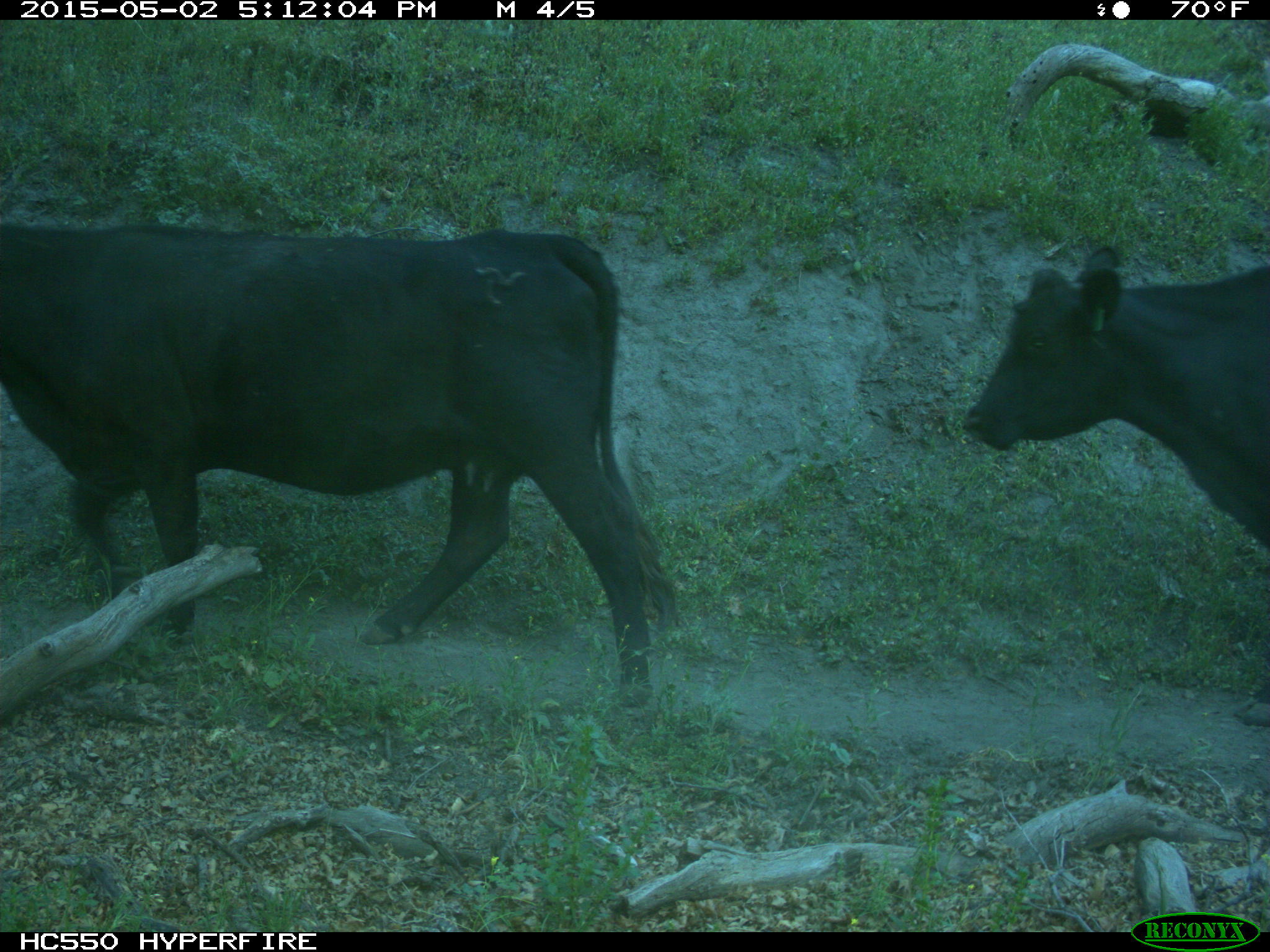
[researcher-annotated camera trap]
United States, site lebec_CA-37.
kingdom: Animalia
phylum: Chordata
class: Mammalia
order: Artiodactyla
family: Bovidae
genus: Bos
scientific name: Bos taurus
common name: domestic cow